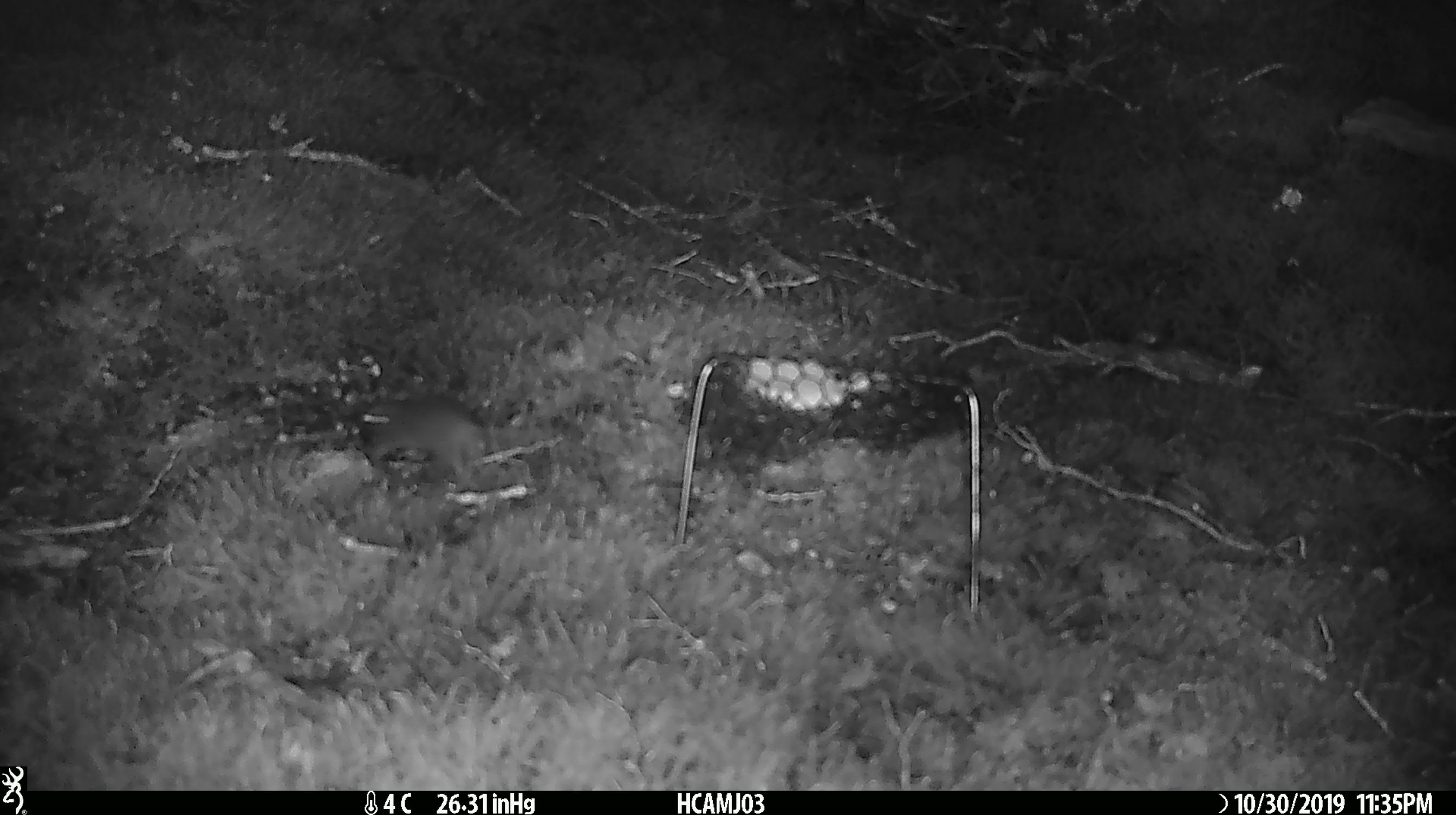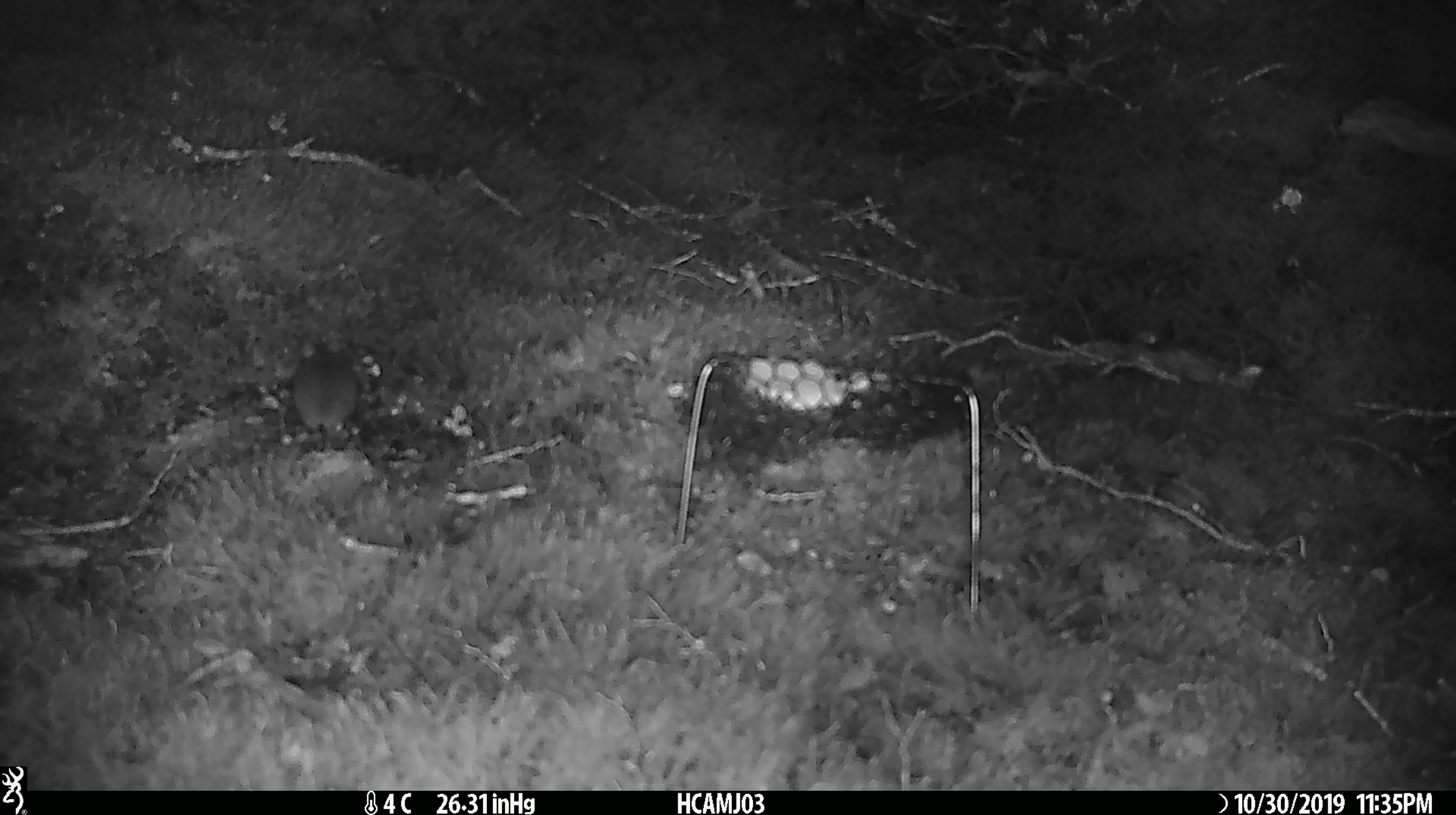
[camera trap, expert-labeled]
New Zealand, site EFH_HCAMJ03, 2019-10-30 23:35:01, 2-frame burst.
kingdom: Animalia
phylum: Chordata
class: Mammalia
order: Rodentia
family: Muridae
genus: Mus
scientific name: Mus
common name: mouse